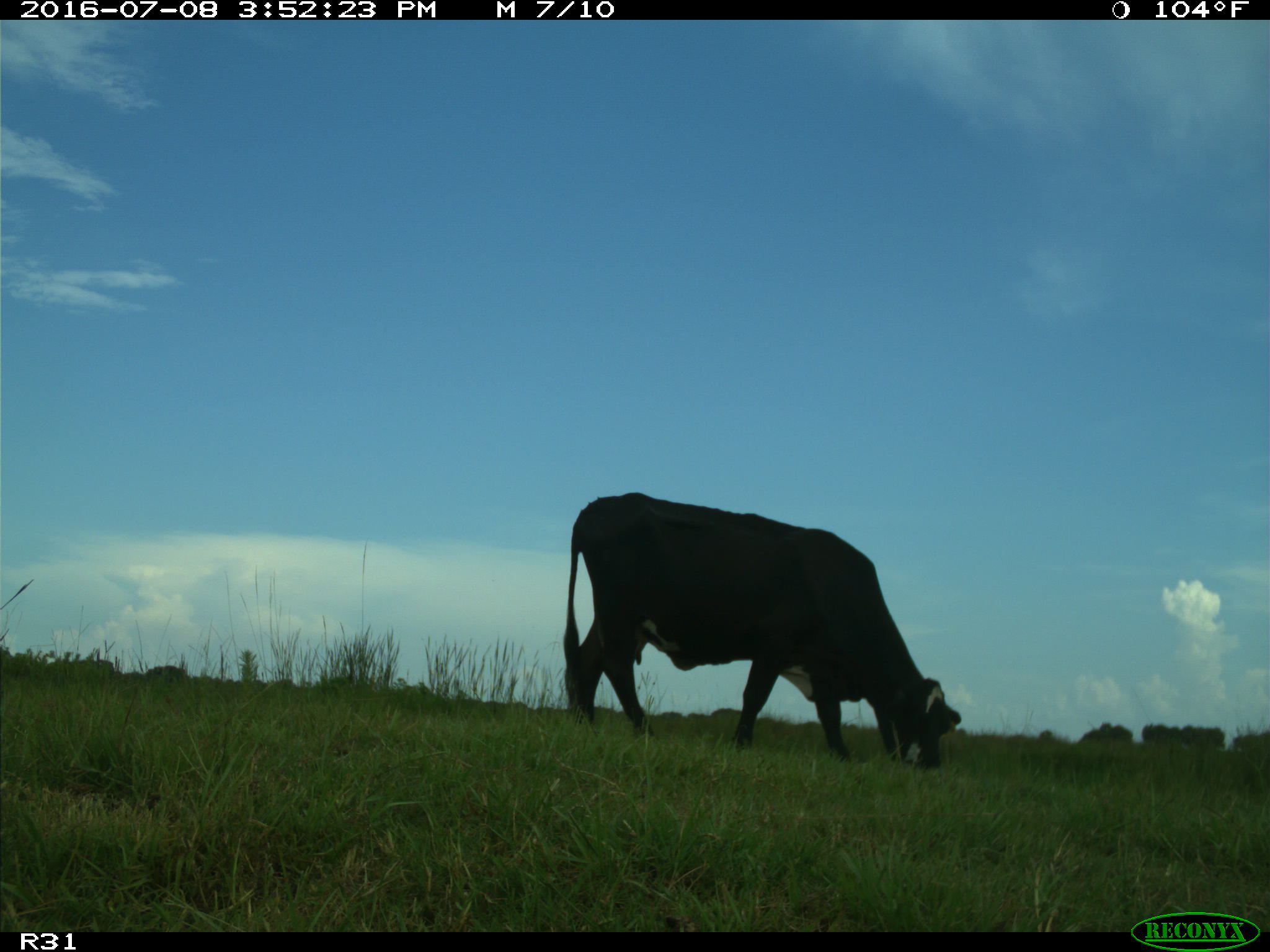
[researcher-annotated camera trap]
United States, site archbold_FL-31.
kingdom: Animalia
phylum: Chordata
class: Mammalia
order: Artiodactyla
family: Bovidae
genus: Bos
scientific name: Bos taurus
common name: domestic cow